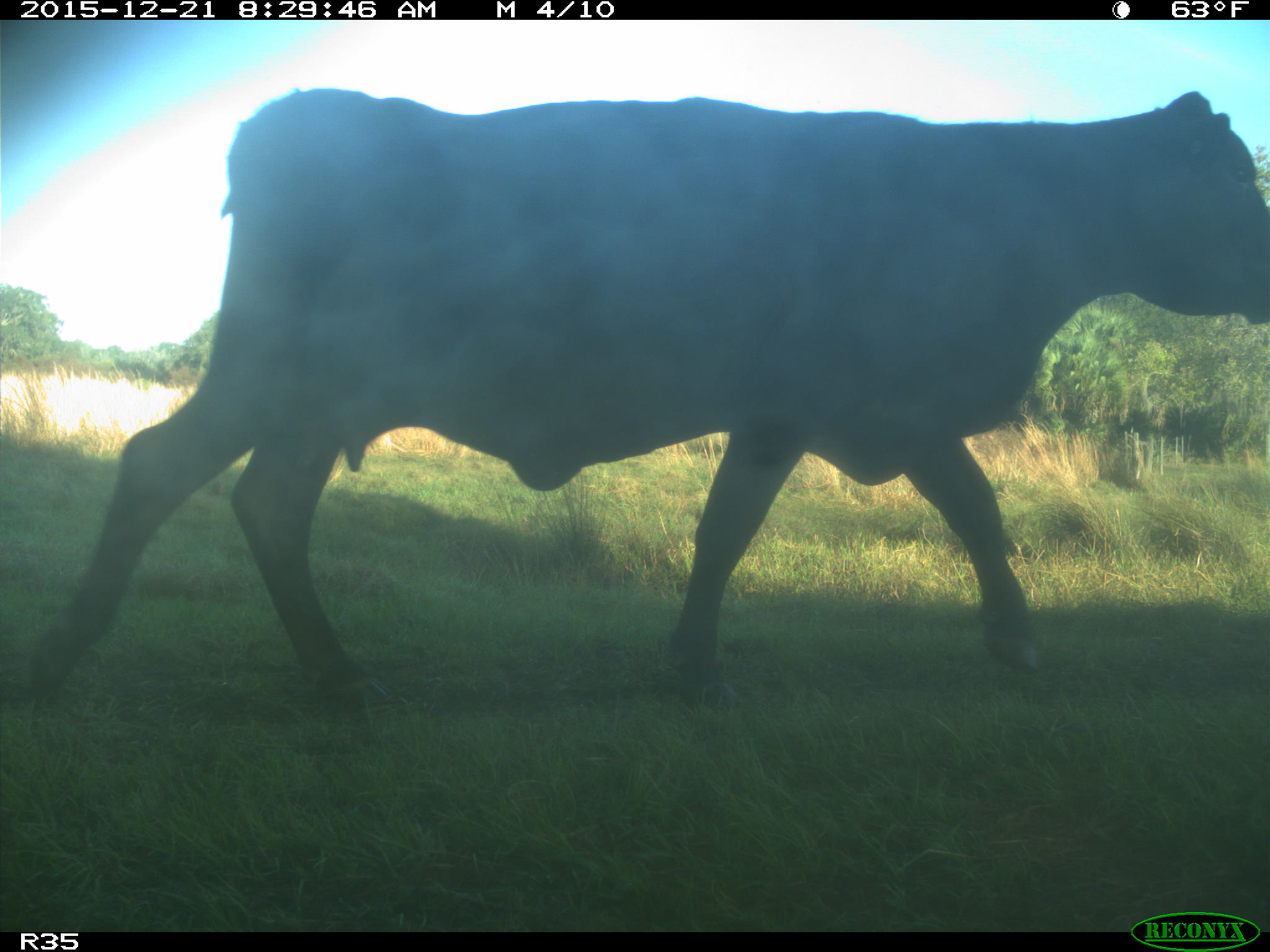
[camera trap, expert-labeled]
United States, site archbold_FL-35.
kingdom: Animalia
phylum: Chordata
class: Mammalia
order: Artiodactyla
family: Bovidae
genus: Bos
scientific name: Bos taurus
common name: domestic cow